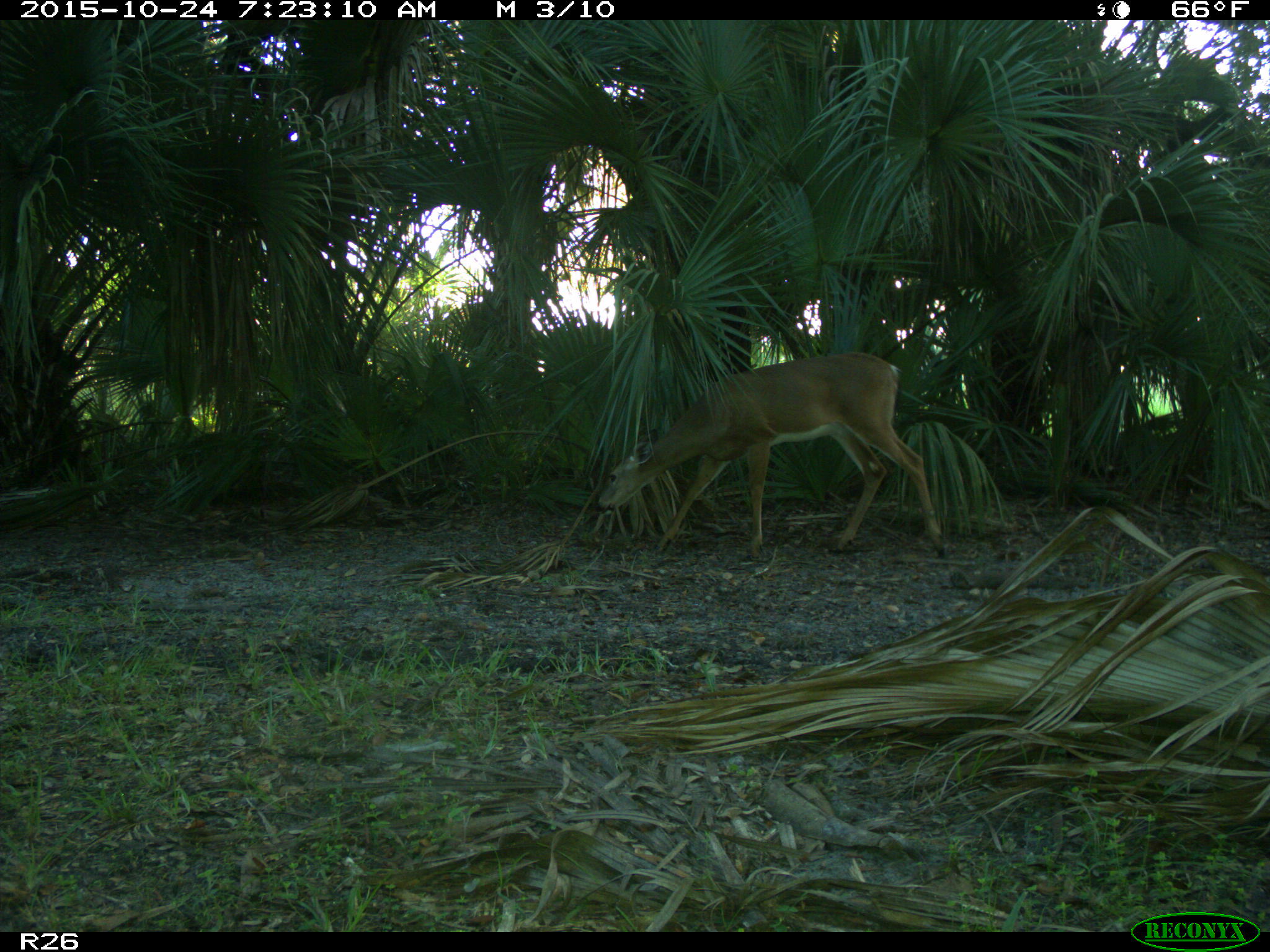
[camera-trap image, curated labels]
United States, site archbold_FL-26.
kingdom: Animalia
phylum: Chordata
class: Mammalia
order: Artiodactyla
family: Cervidae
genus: Odocoileus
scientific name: Odocoileus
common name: deer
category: unidentified deer